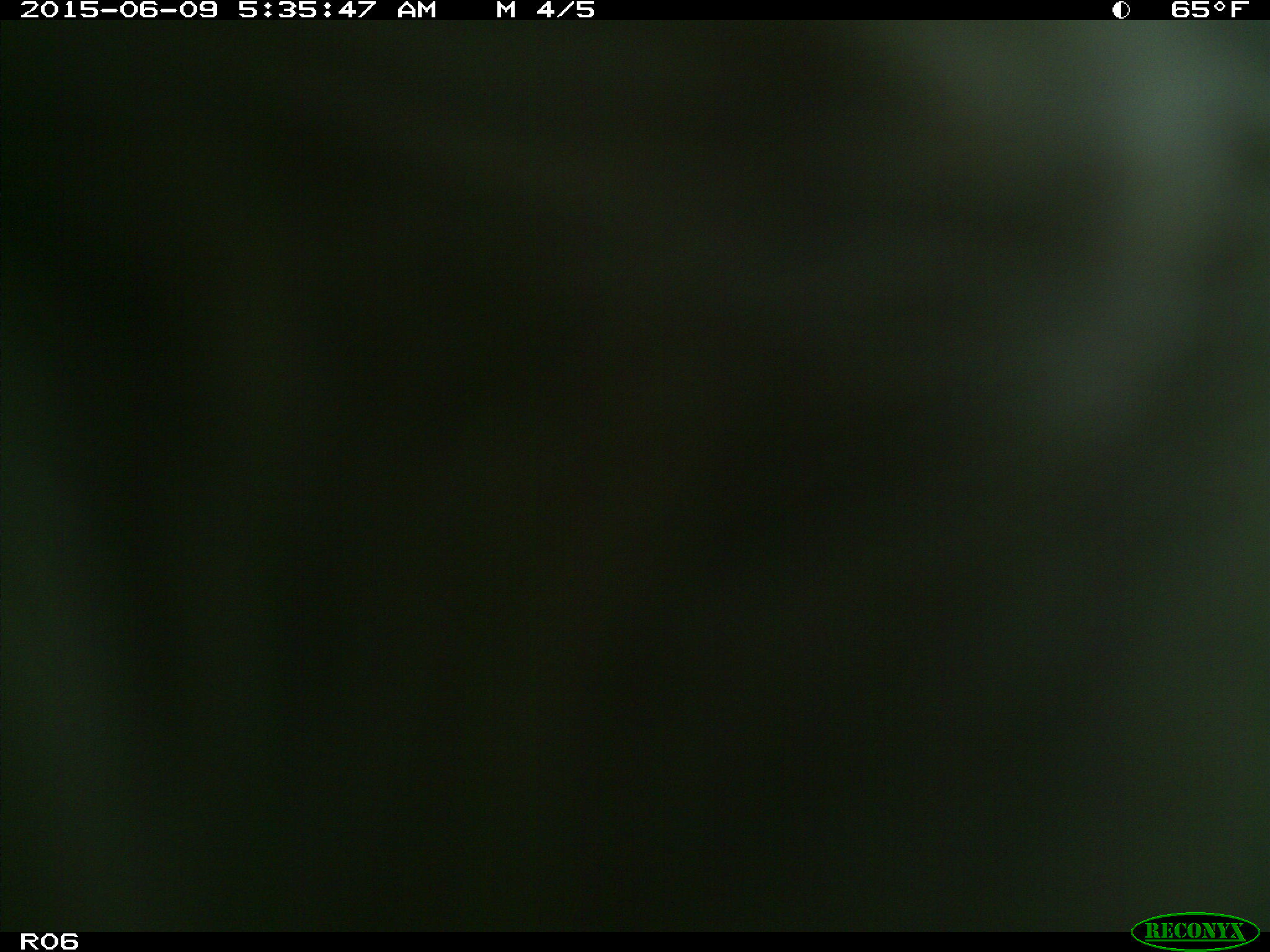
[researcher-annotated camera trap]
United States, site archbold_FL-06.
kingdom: Animalia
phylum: Chordata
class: Mammalia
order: Artiodactyla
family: Bovidae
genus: Bos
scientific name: Bos taurus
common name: domestic cow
Bos taurus (domestic cow).